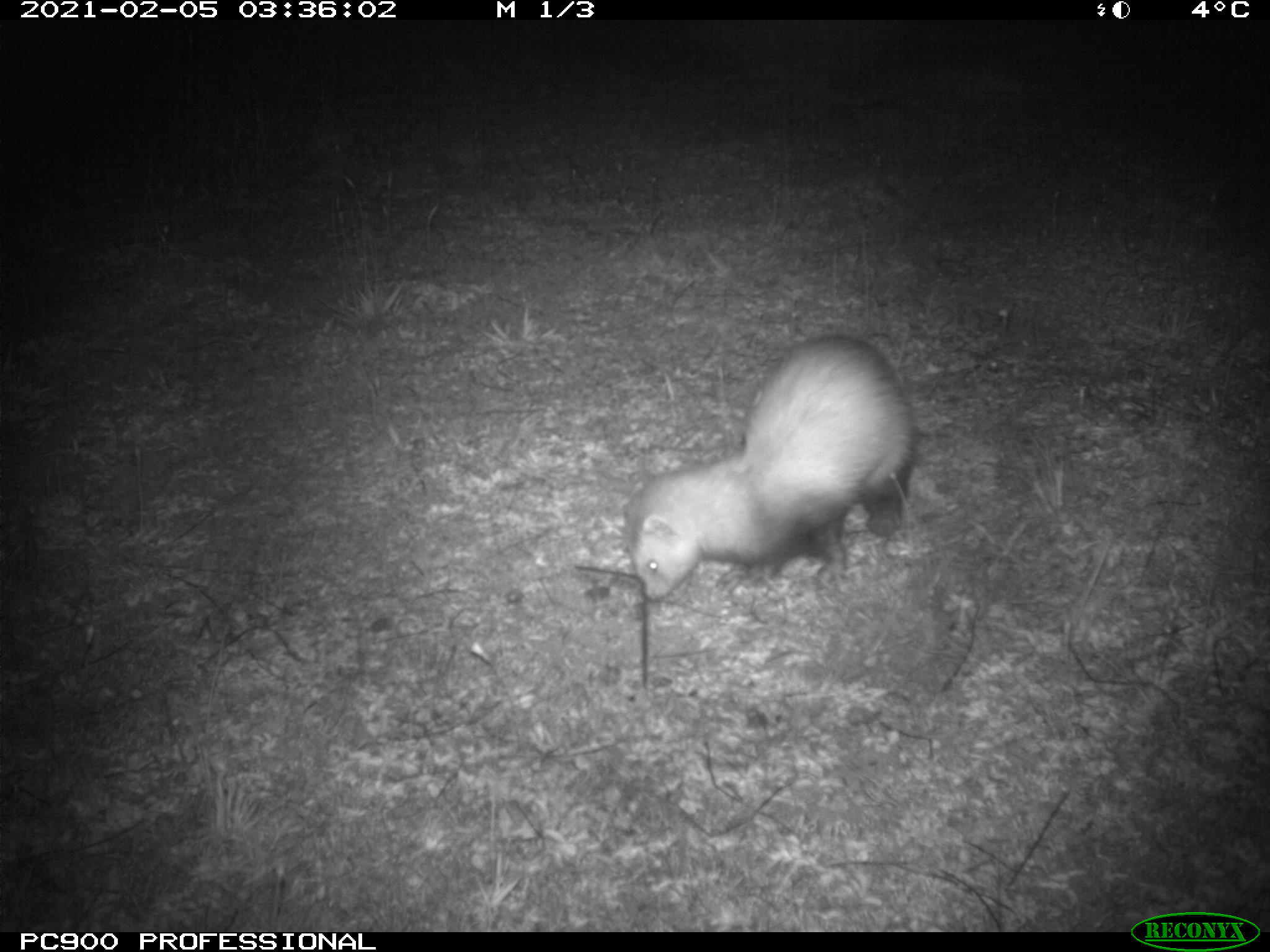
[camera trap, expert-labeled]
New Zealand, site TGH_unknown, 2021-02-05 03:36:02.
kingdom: Animalia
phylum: Chordata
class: Mammalia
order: Carnivora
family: Mustelidae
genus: Mustela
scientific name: Mustela furo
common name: ferret